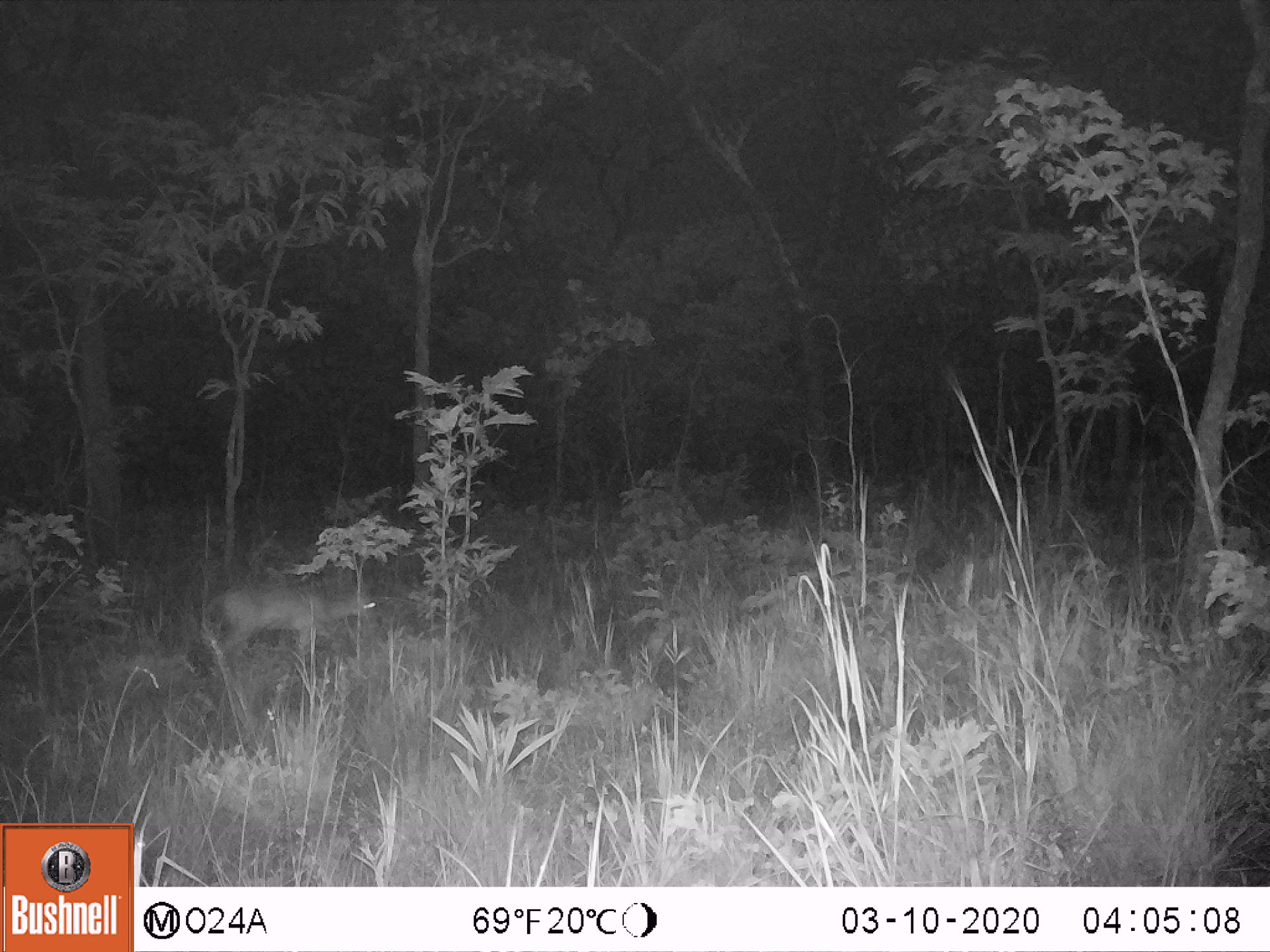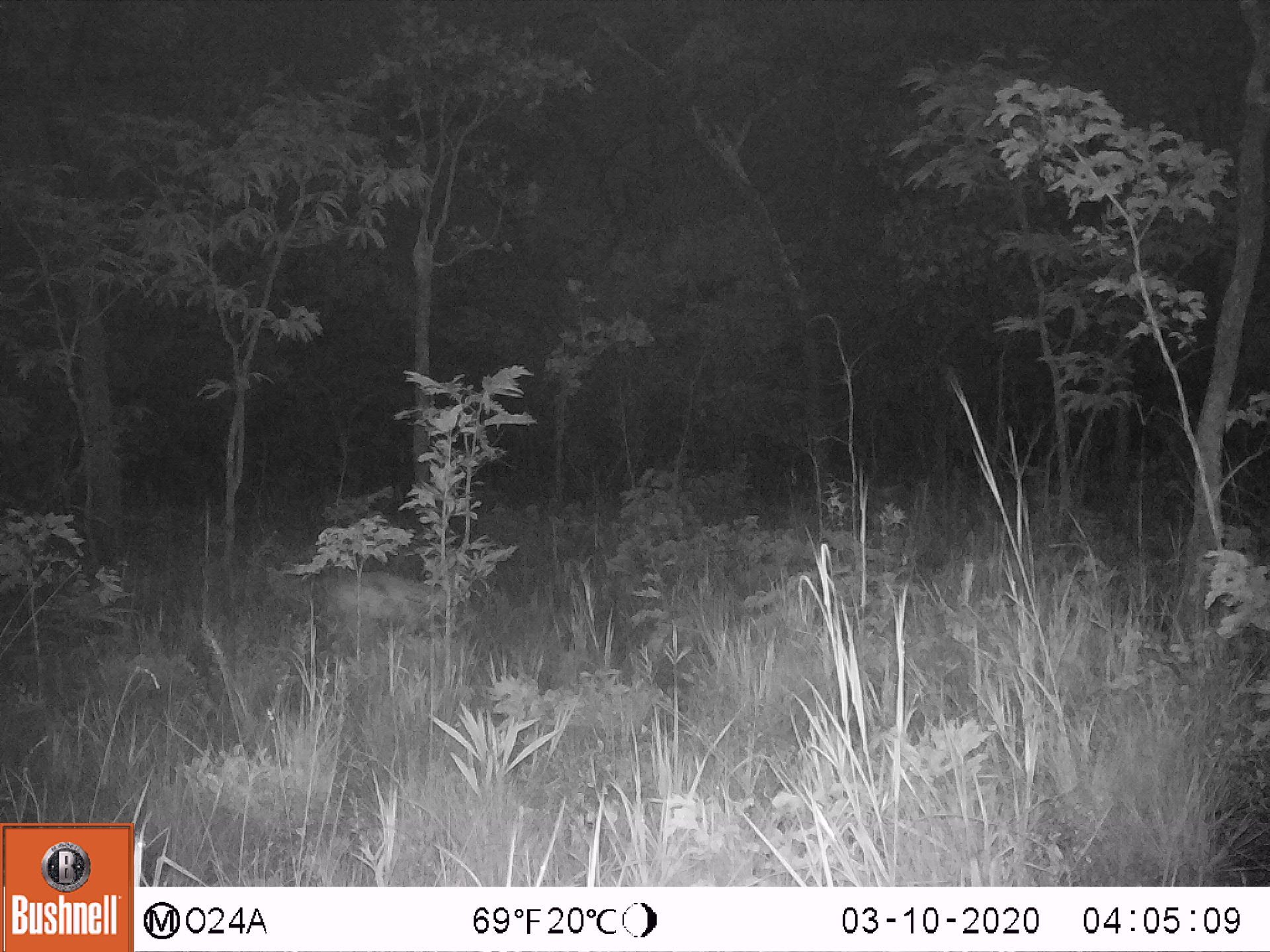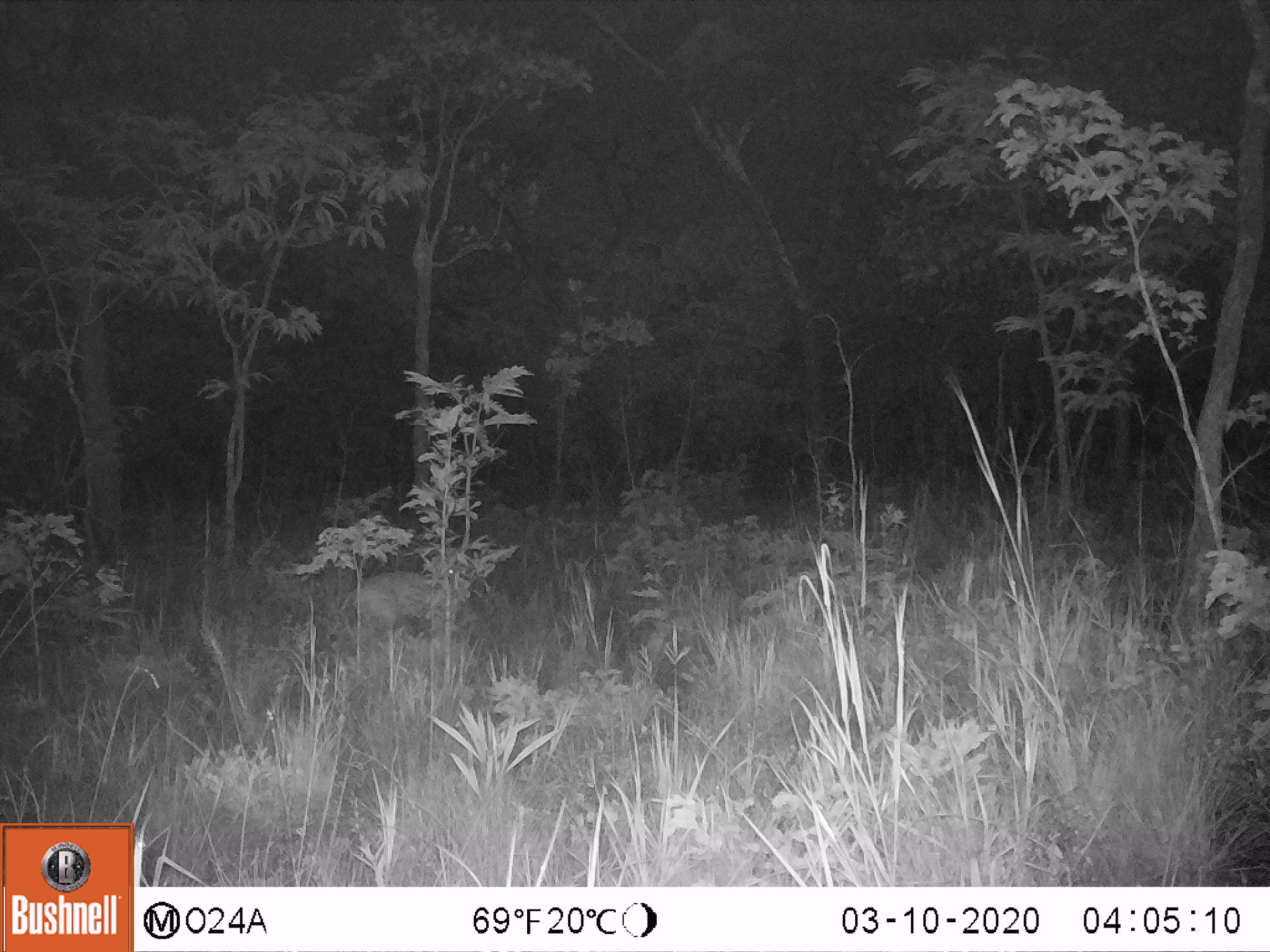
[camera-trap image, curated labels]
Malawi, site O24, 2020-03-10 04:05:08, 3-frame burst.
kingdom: Animalia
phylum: Chordata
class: Mammalia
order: Artiodactyla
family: Bovidae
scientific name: Antilopinae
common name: small antelope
Small antelope (Antilopinae), count 1.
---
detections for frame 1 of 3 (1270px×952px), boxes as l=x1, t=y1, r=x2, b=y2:
small antelope: l=205, t=564, r=390, b=654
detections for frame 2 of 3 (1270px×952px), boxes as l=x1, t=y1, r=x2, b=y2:
small antelope: l=314, t=559, r=478, b=659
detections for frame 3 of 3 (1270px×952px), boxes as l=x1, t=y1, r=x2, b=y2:
small antelope: l=337, t=549, r=476, b=654